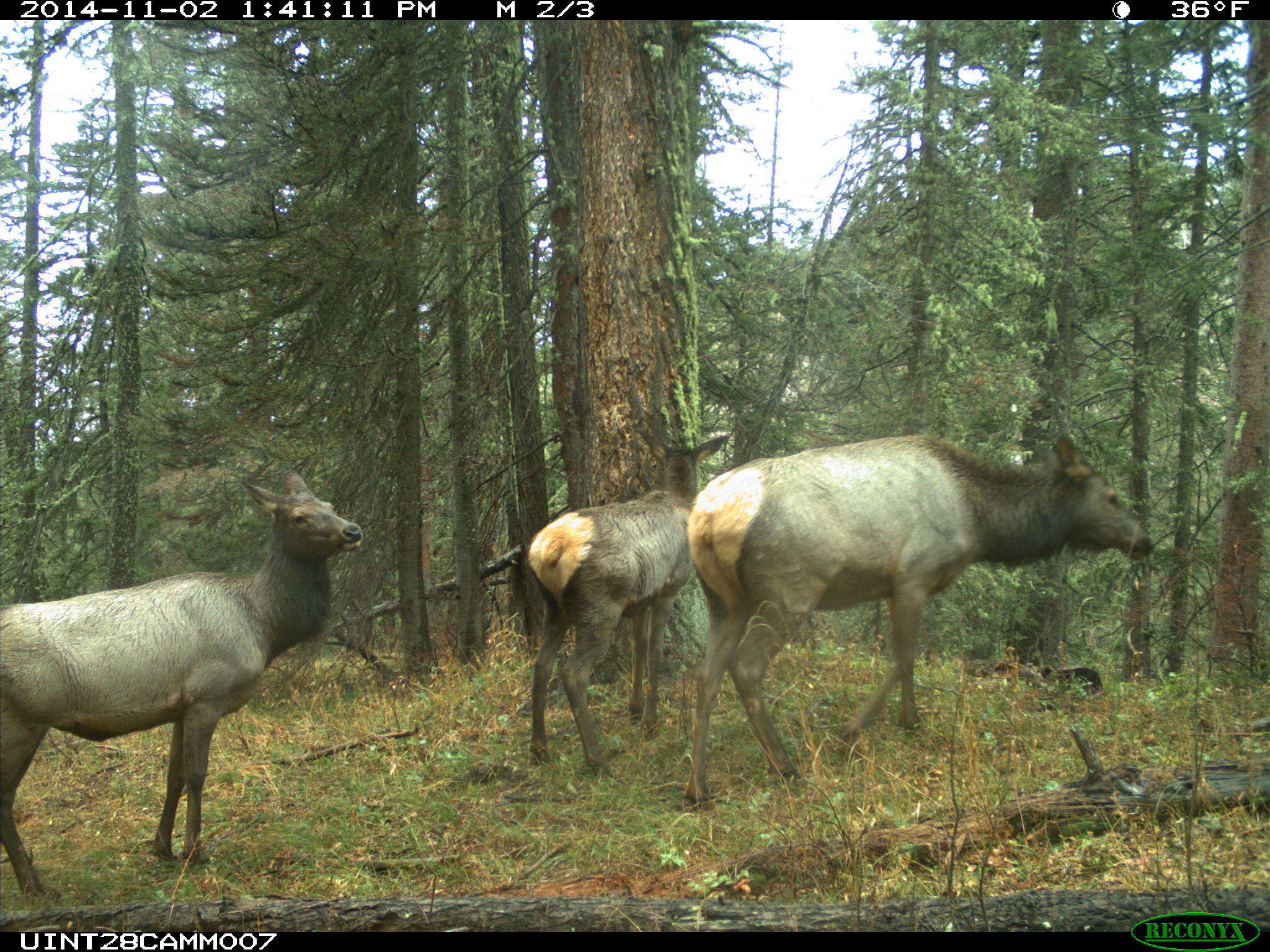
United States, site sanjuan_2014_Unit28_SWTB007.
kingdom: Animalia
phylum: Chordata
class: Mammalia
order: Artiodactyla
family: Cervidae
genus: Cervus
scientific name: Cervus elaphus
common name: red deer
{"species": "Cervus elaphus (red deer)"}